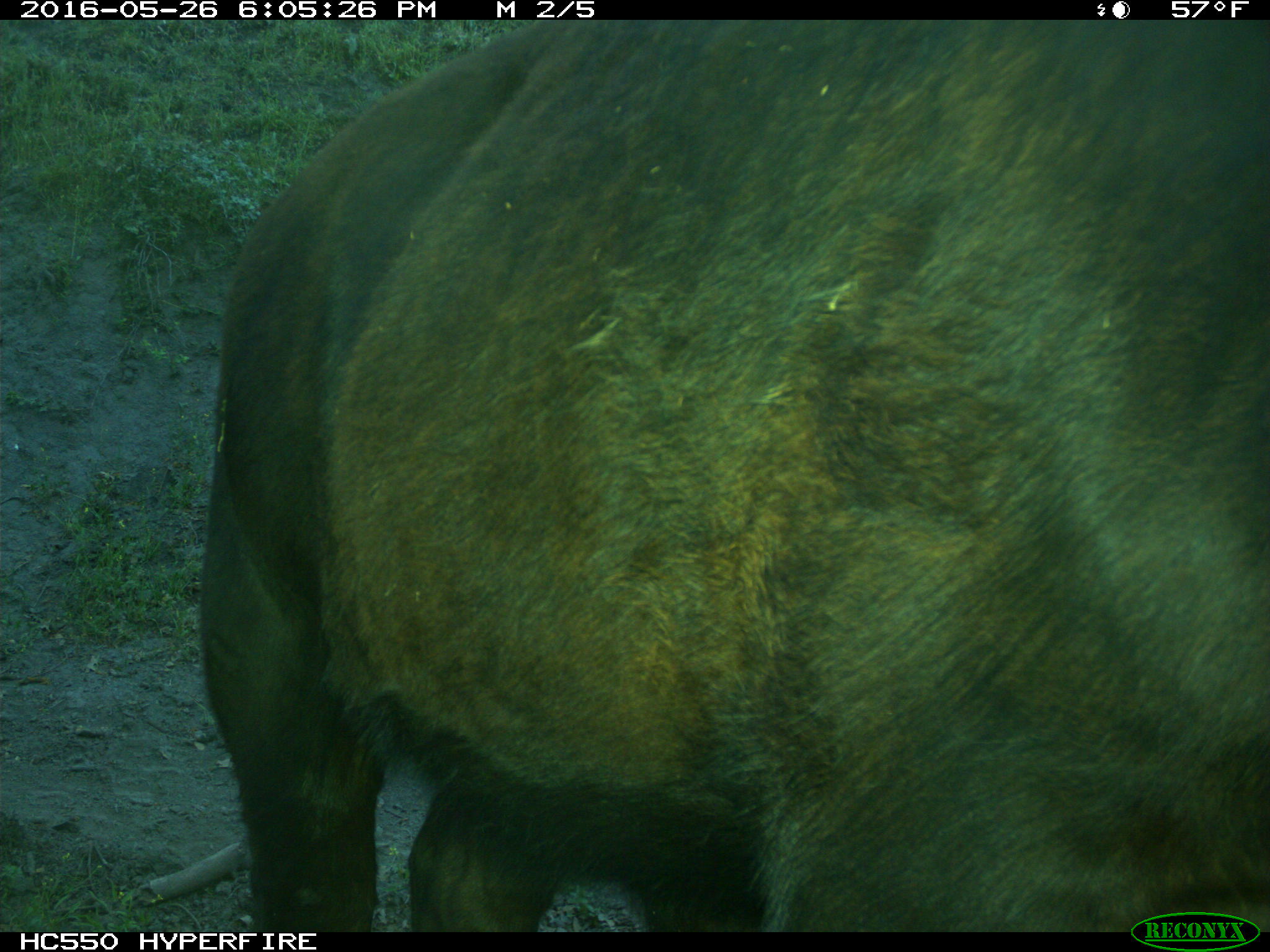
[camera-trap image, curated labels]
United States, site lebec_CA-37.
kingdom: Animalia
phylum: Chordata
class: Mammalia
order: Artiodactyla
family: Bovidae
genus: Bos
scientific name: Bos taurus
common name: domestic cow